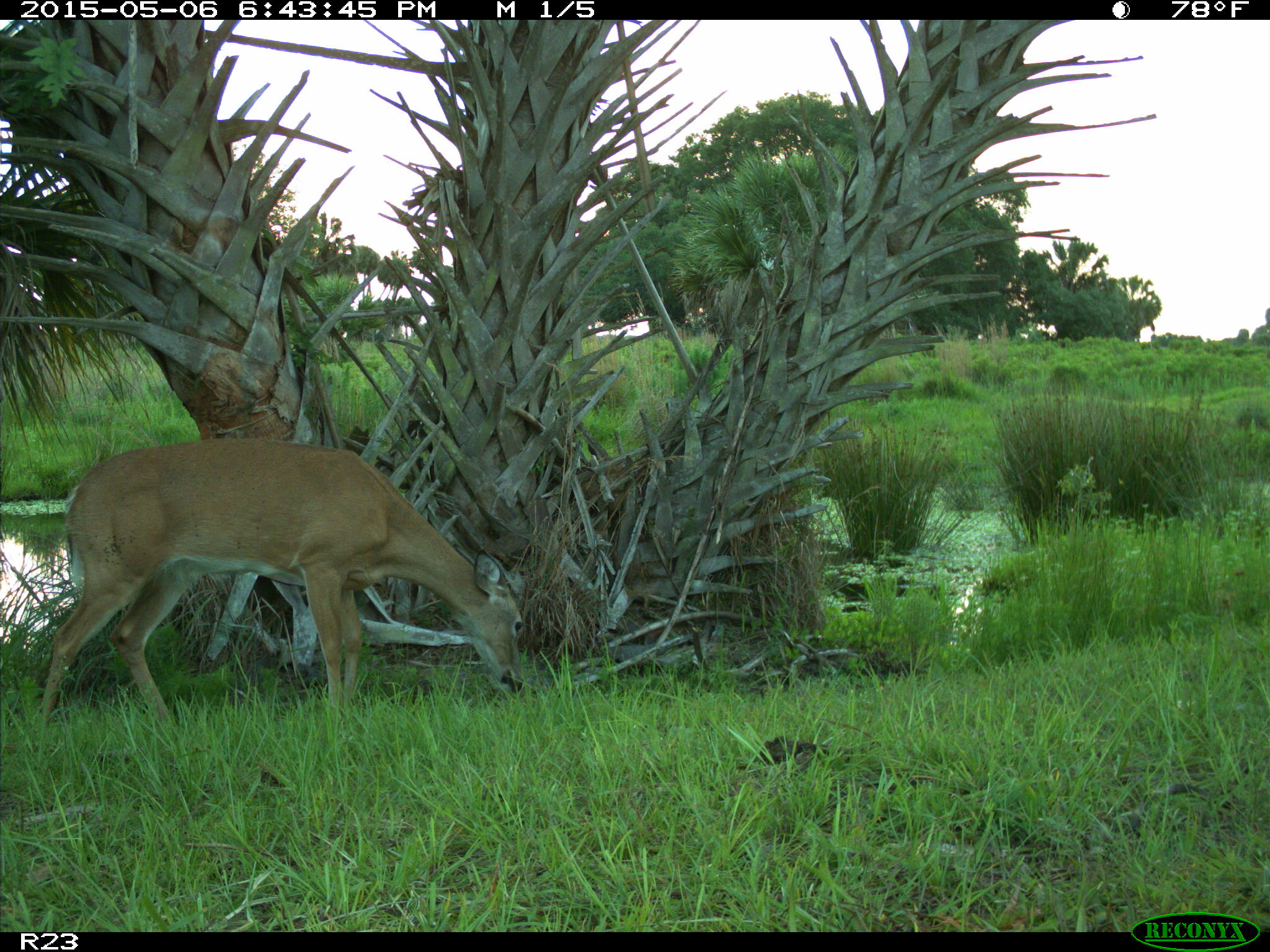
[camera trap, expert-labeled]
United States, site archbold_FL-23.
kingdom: Animalia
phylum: Chordata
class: Mammalia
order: Artiodactyla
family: Bovidae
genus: Bos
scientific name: Bos taurus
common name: domestic cow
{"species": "Bos taurus (domestic cow)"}